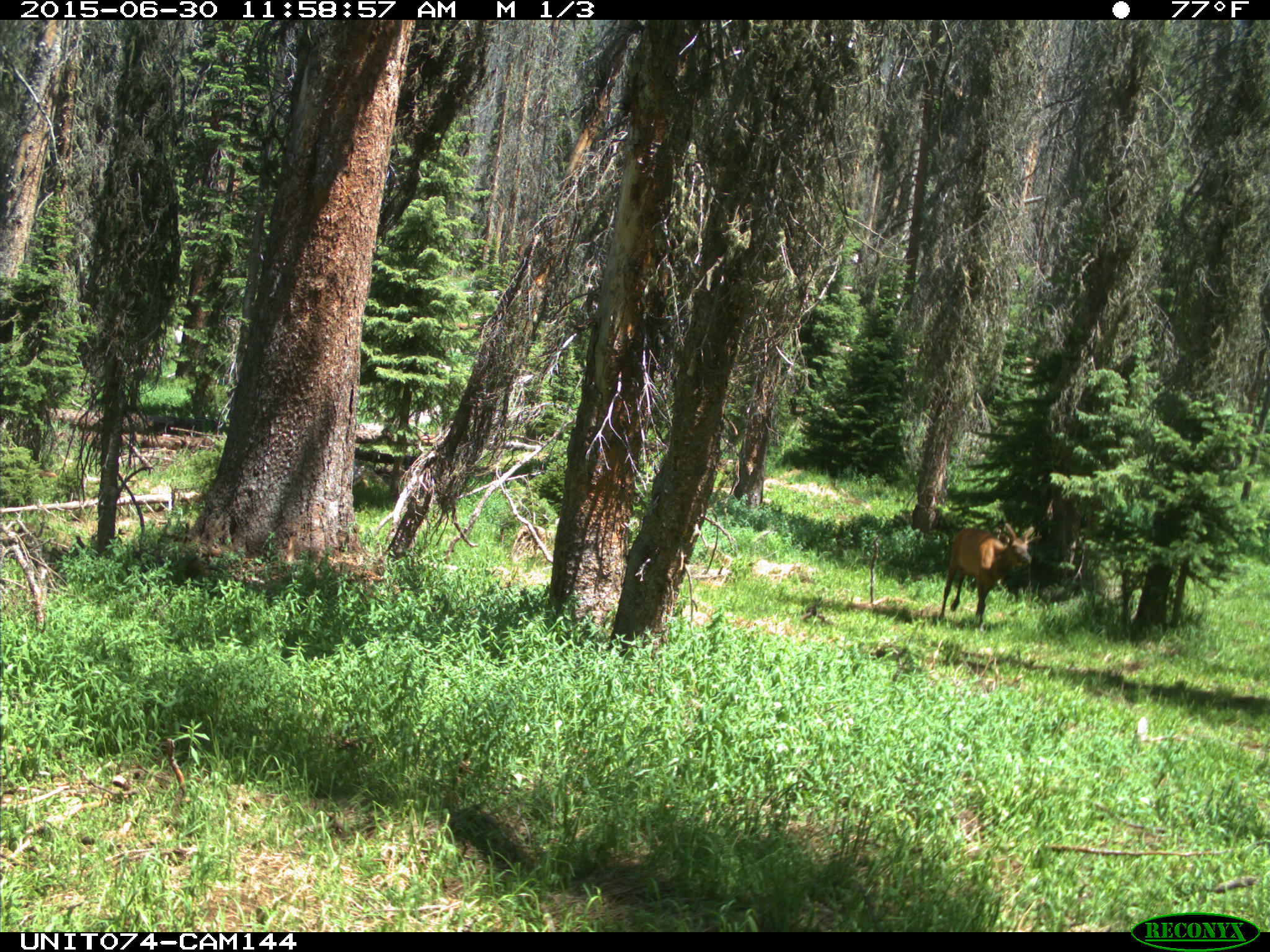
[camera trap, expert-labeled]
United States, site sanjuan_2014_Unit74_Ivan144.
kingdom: Animalia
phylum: Chordata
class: Mammalia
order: Artiodactyla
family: Cervidae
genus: Cervus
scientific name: Cervus elaphus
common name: red deer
Cervus elaphus (red deer).